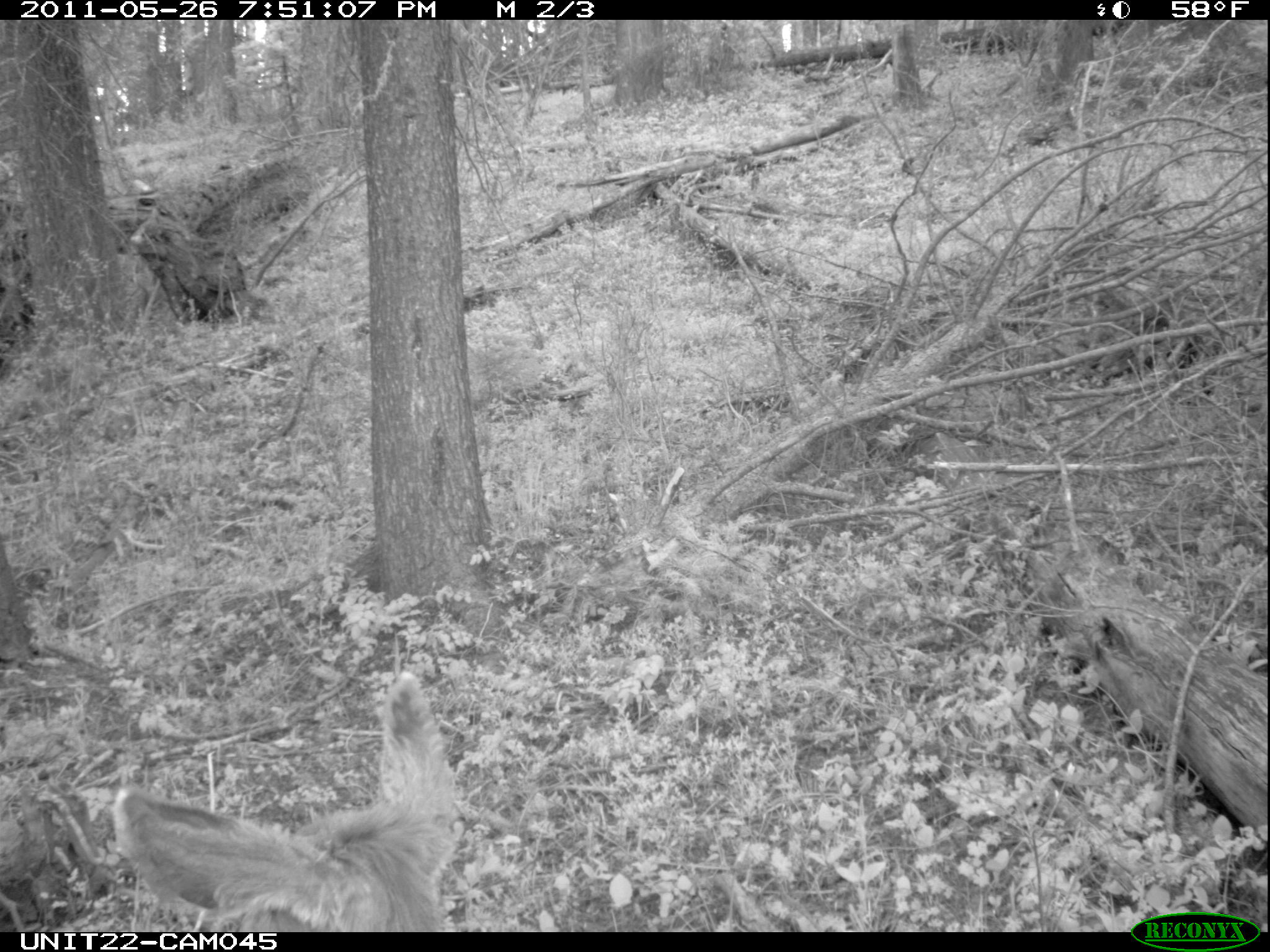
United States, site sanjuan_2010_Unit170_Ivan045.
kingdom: Animalia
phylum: Chordata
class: Mammalia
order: Artiodactyla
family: Cervidae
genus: Odocoileus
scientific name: Odocoileus hemionus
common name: mule deer